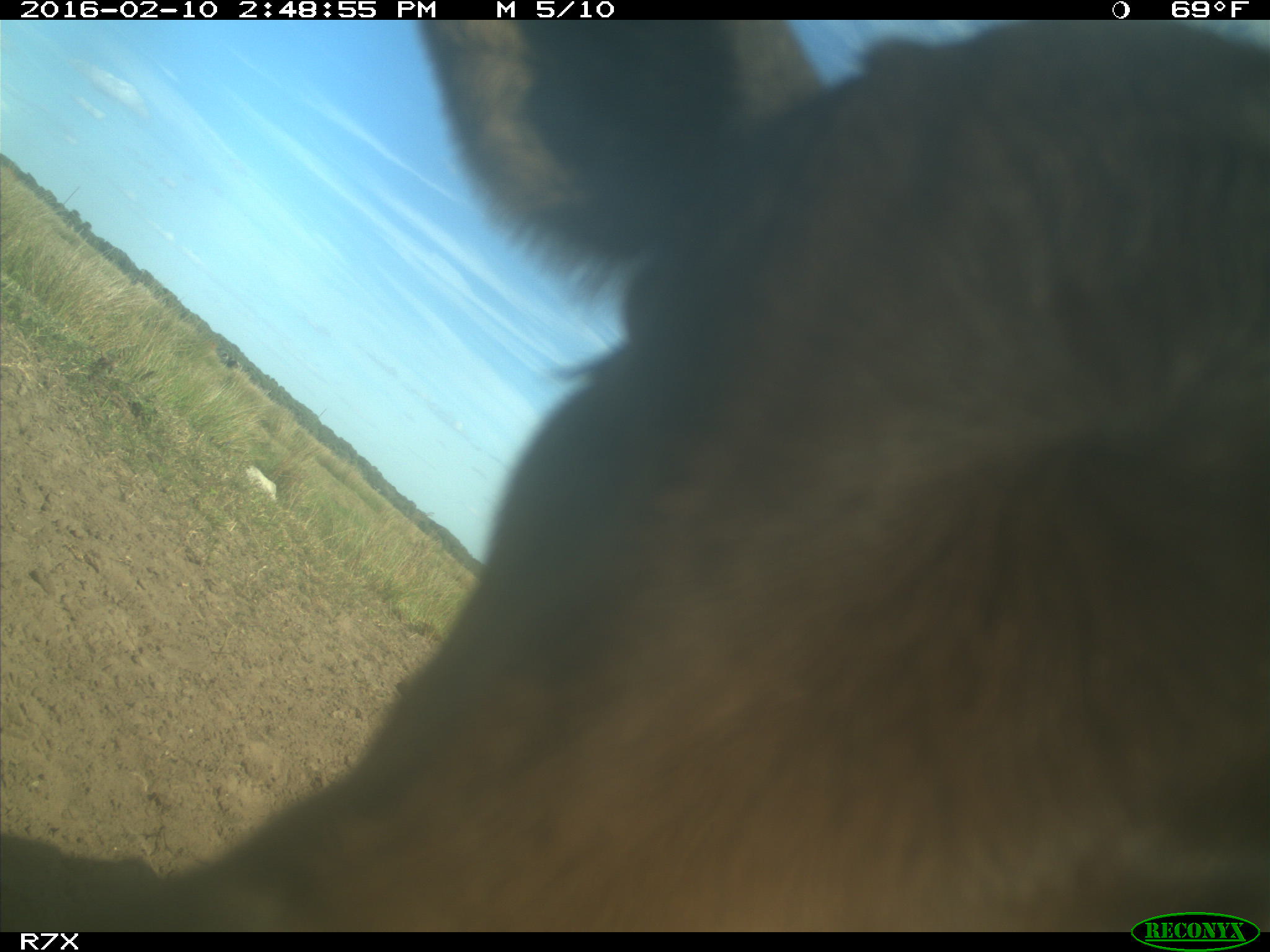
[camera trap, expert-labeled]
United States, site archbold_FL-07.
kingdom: Animalia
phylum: Chordata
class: Mammalia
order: Artiodactyla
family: Bovidae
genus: Bos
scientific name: Bos taurus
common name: domestic cow